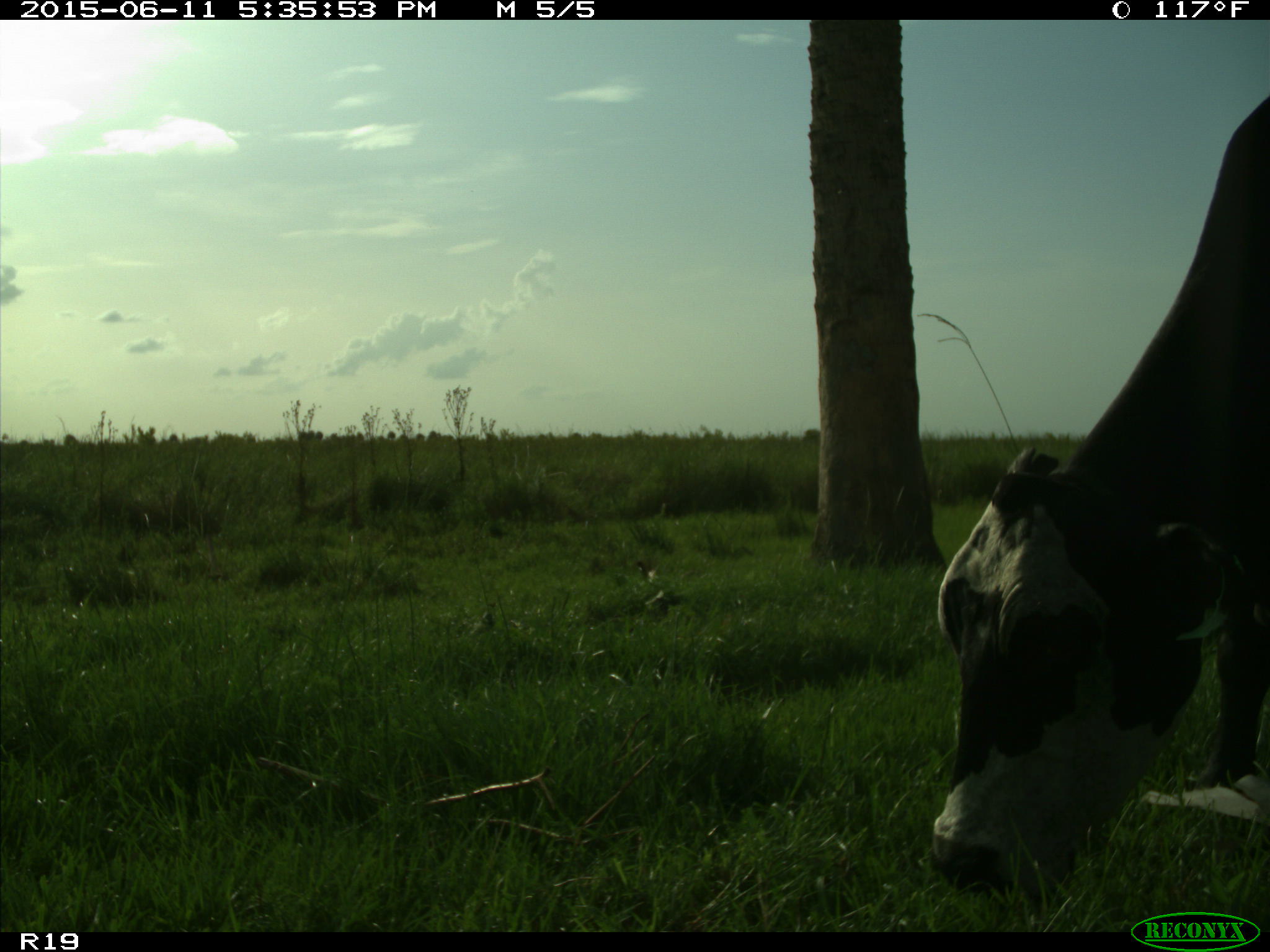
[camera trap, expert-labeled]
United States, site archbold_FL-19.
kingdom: Animalia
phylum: Chordata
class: Mammalia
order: Artiodactyla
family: Bovidae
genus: Bos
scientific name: Bos taurus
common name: domestic cow